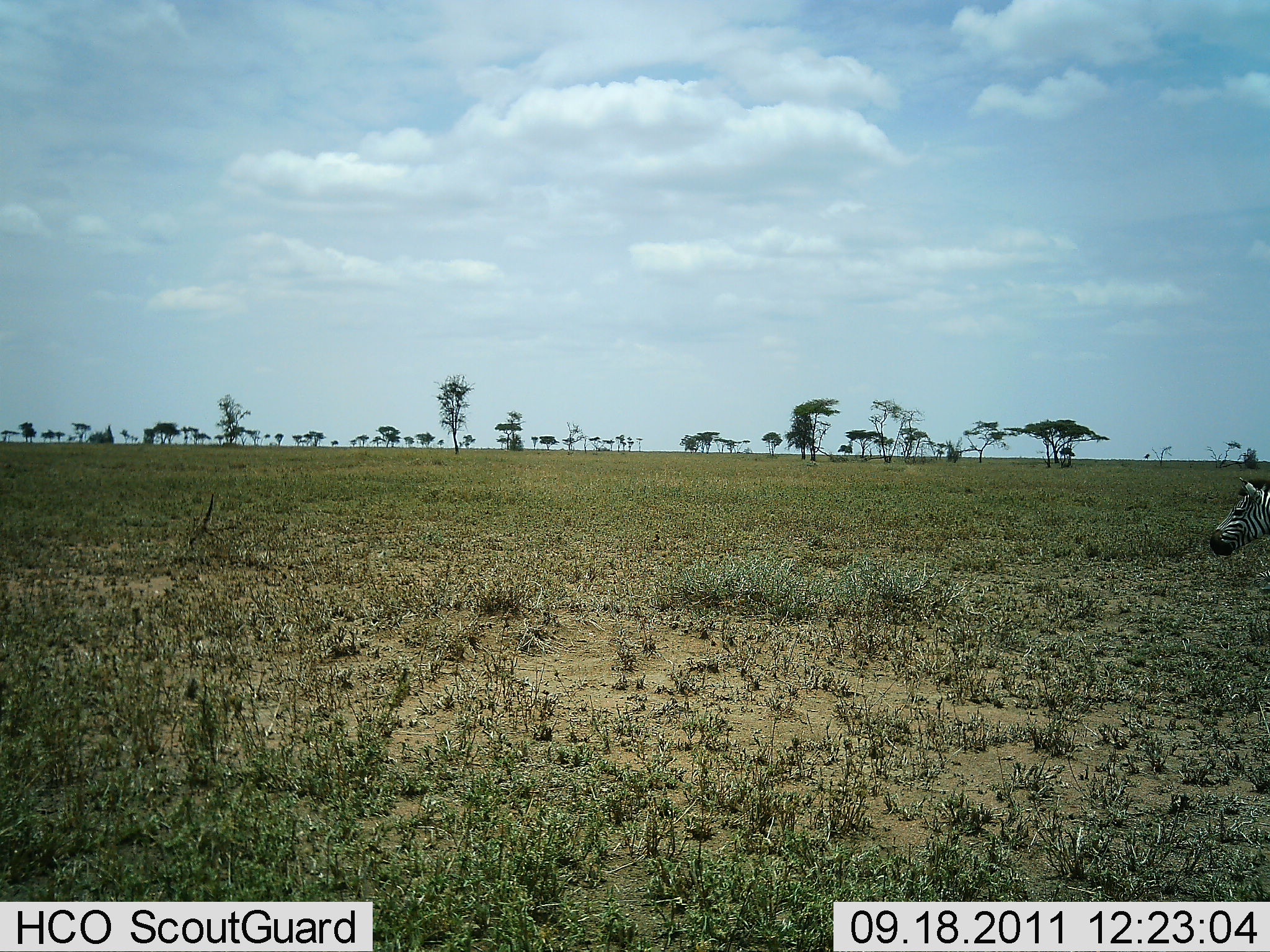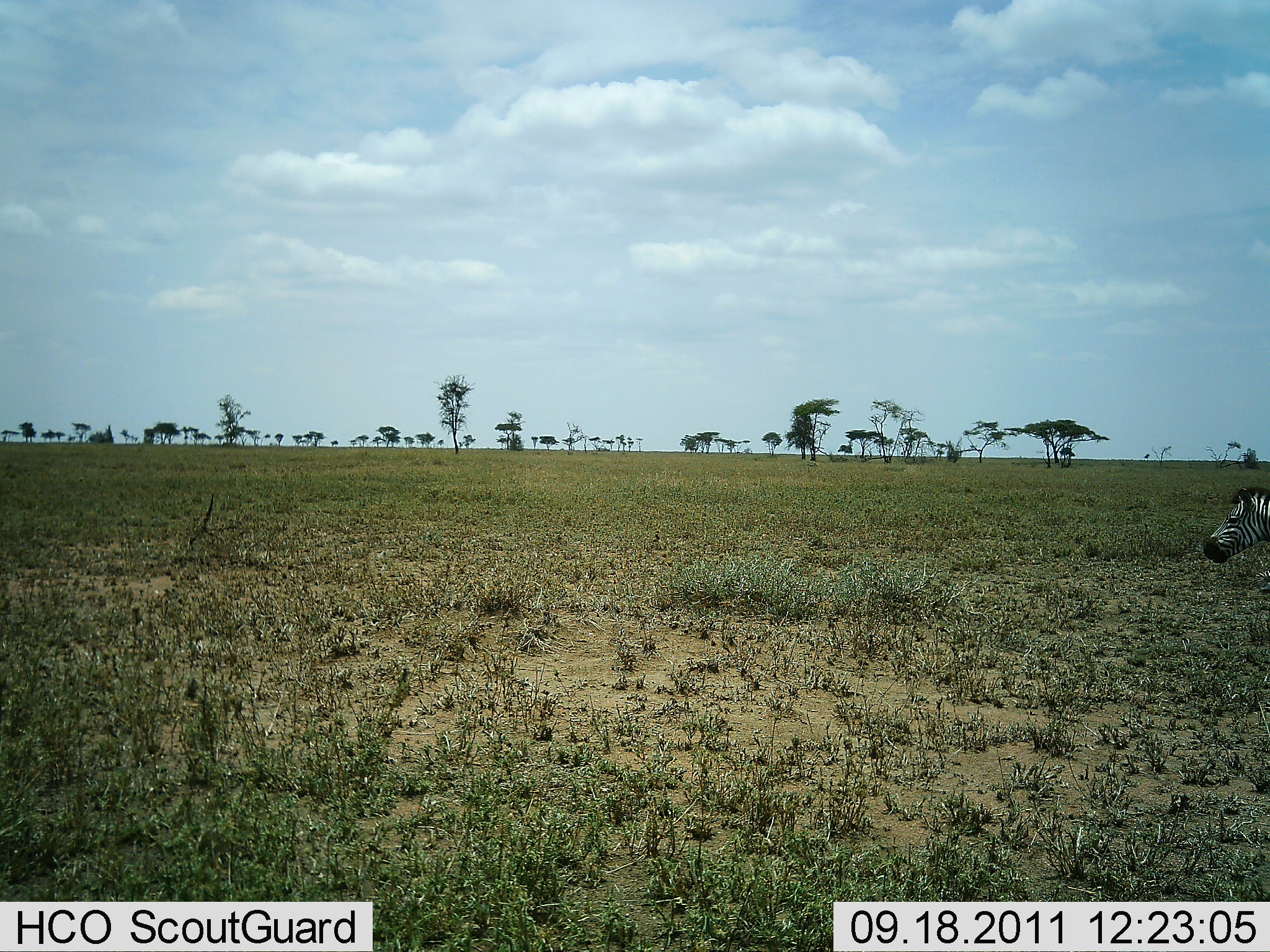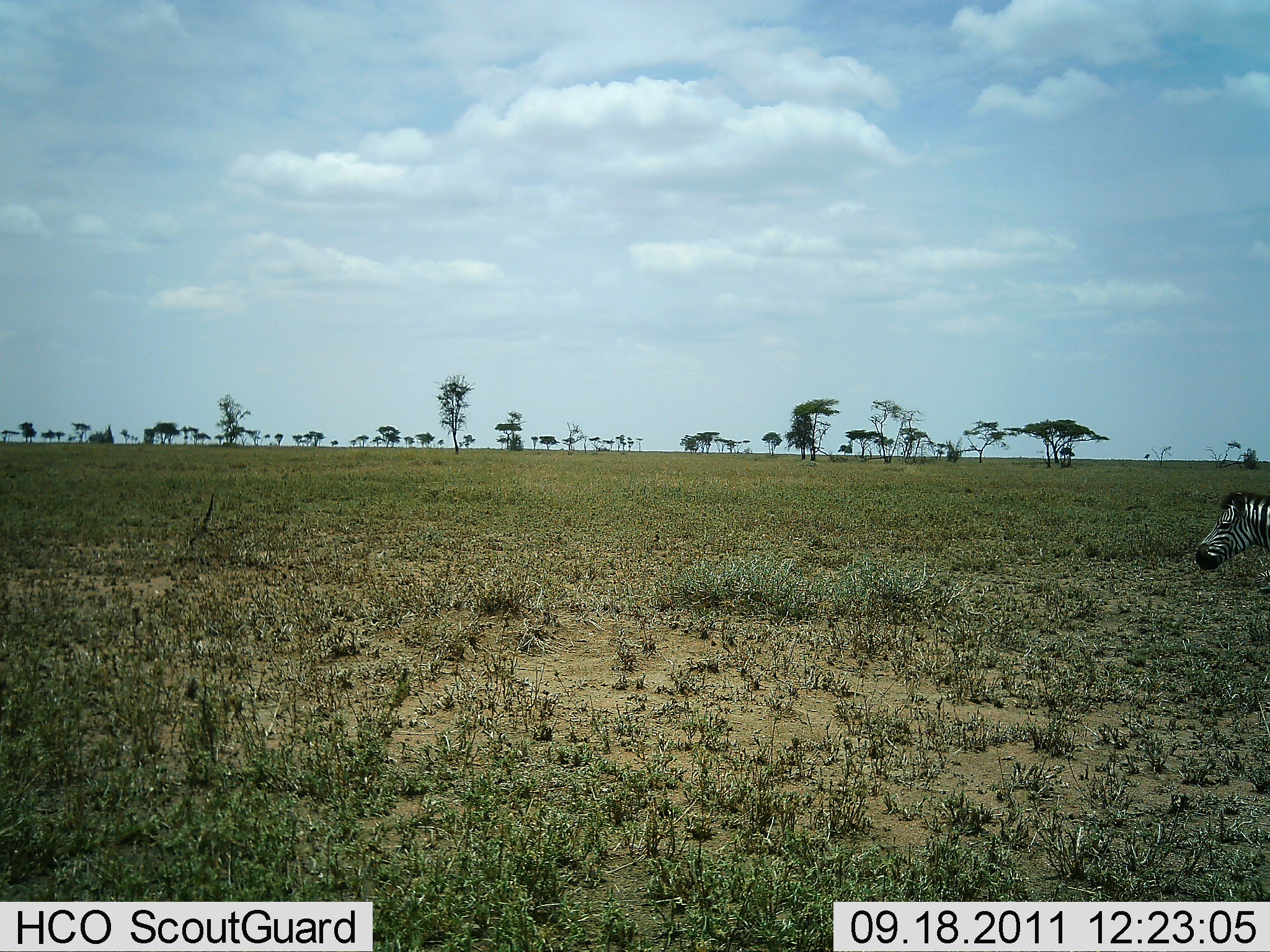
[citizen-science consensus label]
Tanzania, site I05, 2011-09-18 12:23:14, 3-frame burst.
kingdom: Animalia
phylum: Chordata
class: Mammalia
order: Perissodactyla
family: Equidae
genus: Equus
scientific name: Equus quagga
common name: plains zebra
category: zebra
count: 1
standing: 73%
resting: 7%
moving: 27%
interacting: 0%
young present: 0%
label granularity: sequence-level